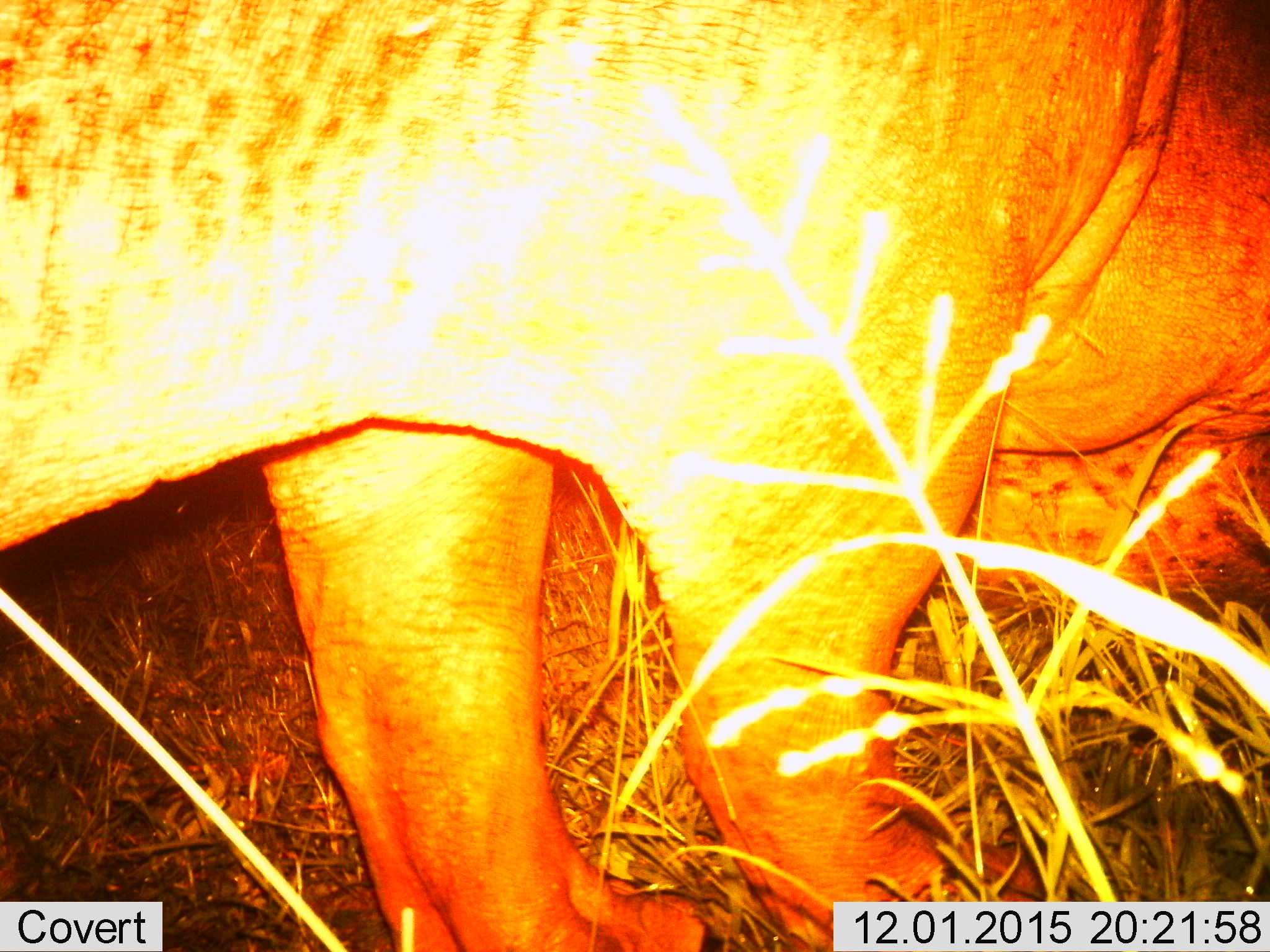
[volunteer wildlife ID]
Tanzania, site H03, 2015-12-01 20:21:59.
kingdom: Animalia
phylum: Chordata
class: Mammalia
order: Artiodactyla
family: Hippopotamidae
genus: Hippopotamus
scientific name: Hippopotamus amphibius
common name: hippopotamus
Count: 1.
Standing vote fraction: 43%.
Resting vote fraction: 0%.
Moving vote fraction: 29%.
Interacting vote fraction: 0%.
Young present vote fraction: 0%.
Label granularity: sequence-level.